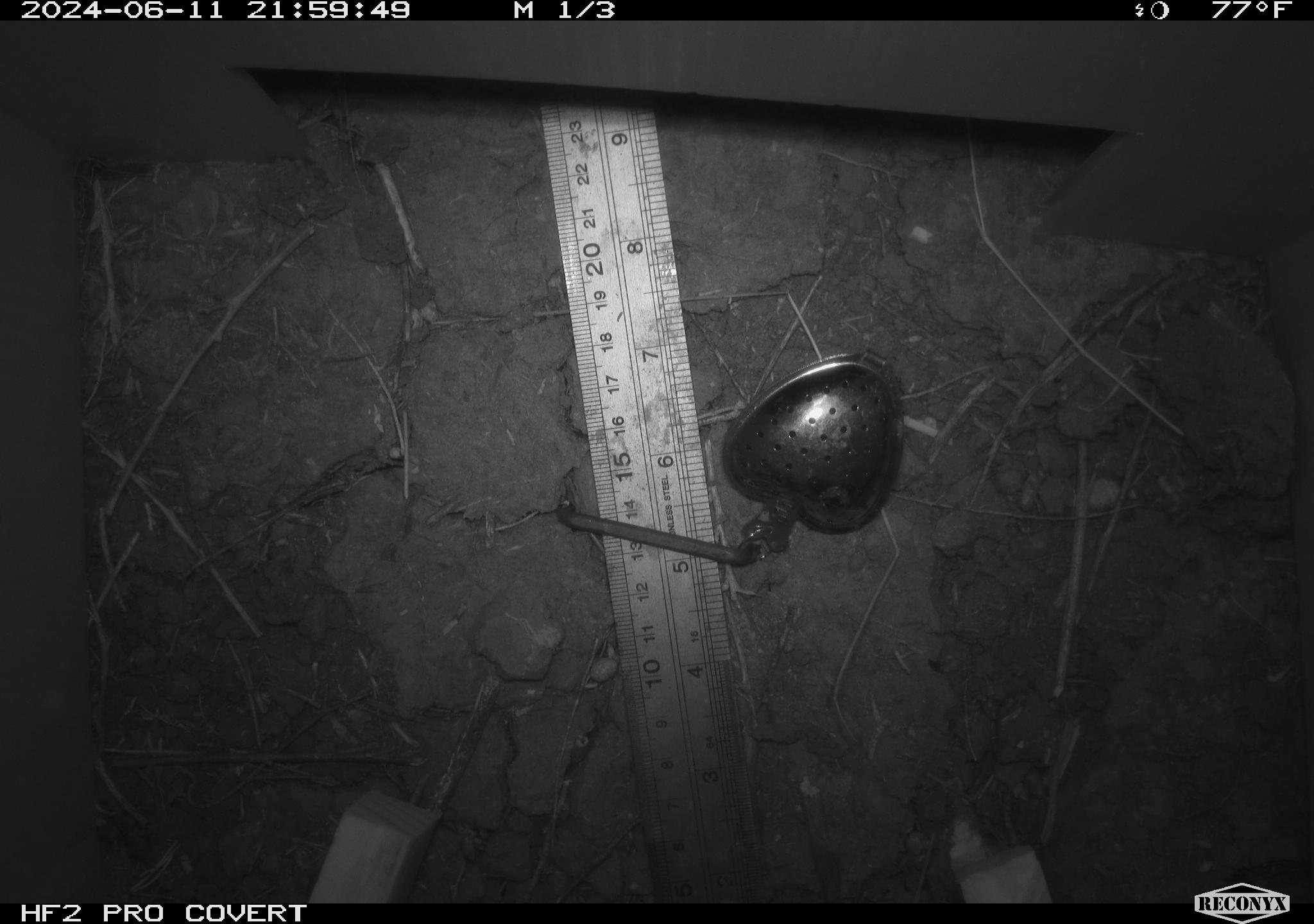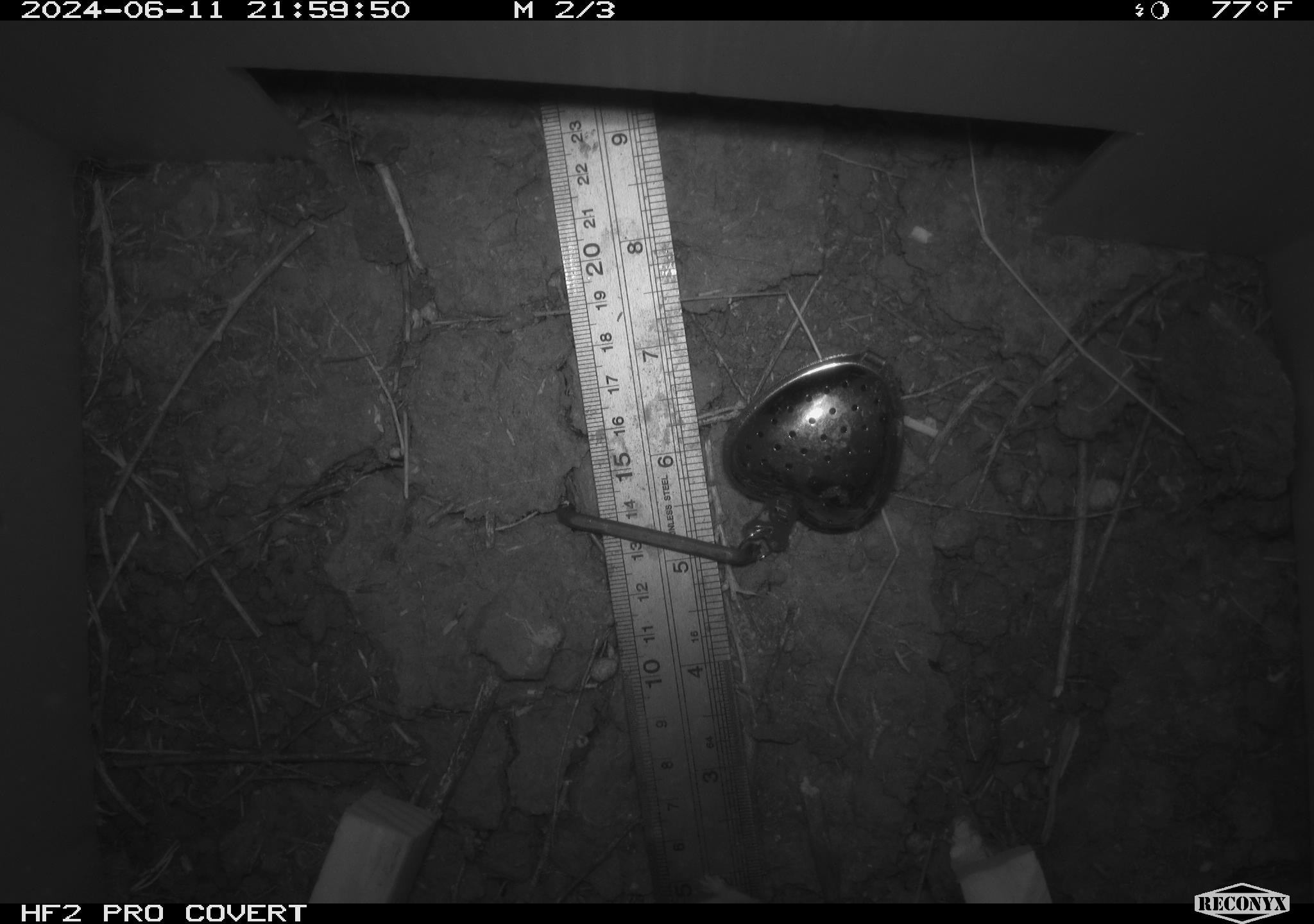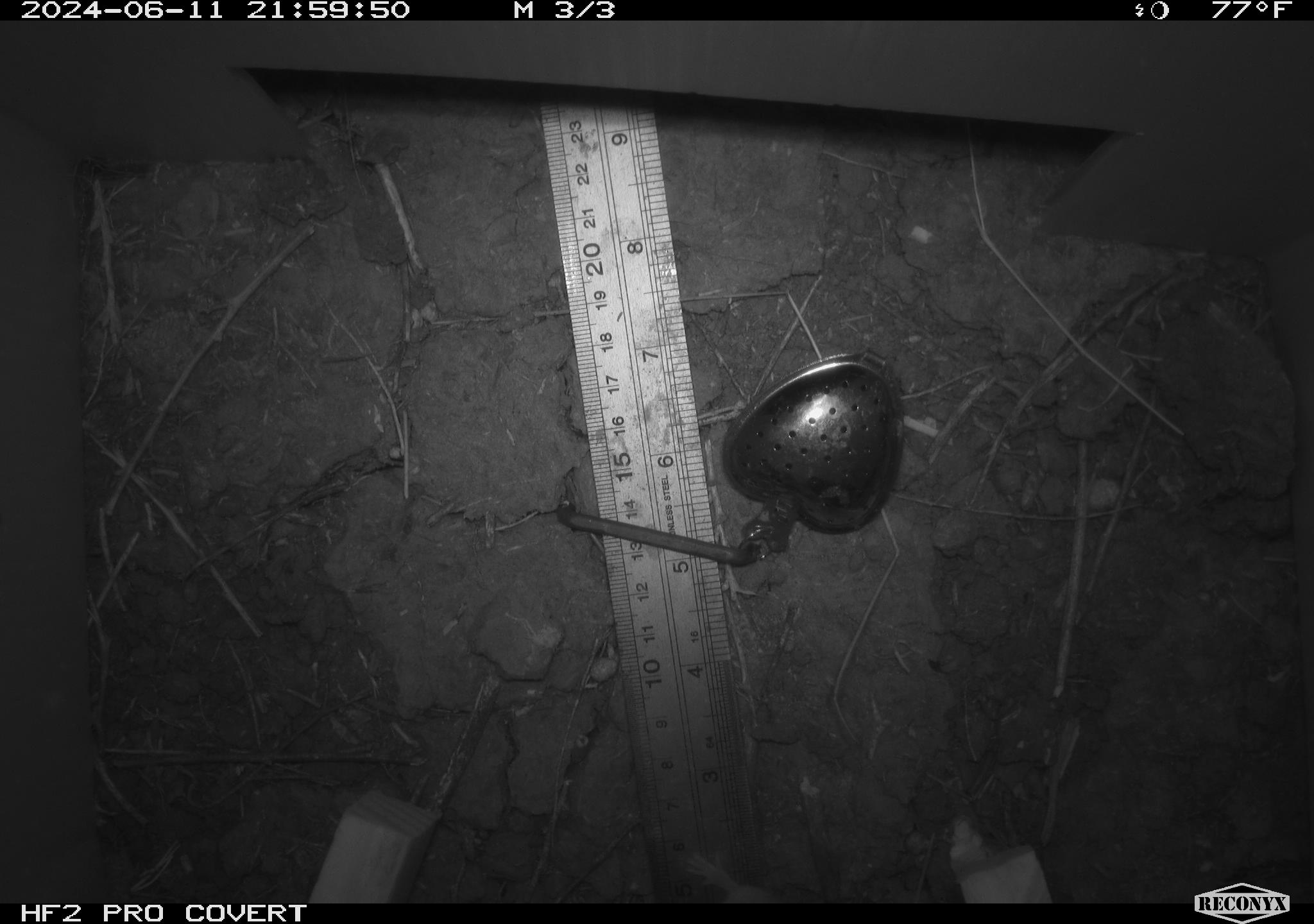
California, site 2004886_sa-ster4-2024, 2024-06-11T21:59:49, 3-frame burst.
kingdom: Animalia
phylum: Chordata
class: Mammalia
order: Rodentia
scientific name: Rodentia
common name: mouse species